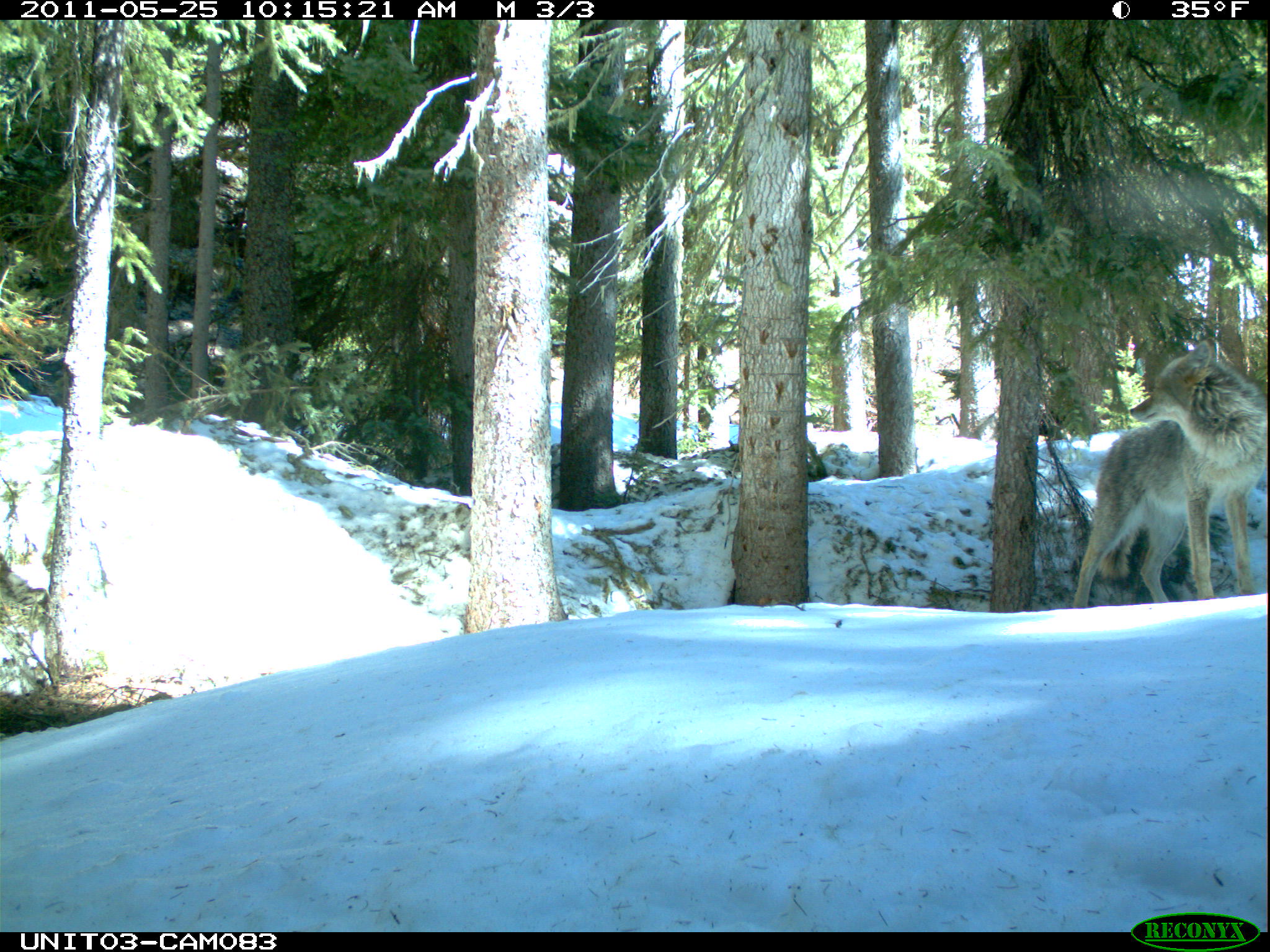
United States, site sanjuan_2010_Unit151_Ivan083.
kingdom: Animalia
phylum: Chordata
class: Mammalia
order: Carnivora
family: Canidae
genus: Canis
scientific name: Canis latrans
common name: coyote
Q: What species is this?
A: Canis latrans (coyote).